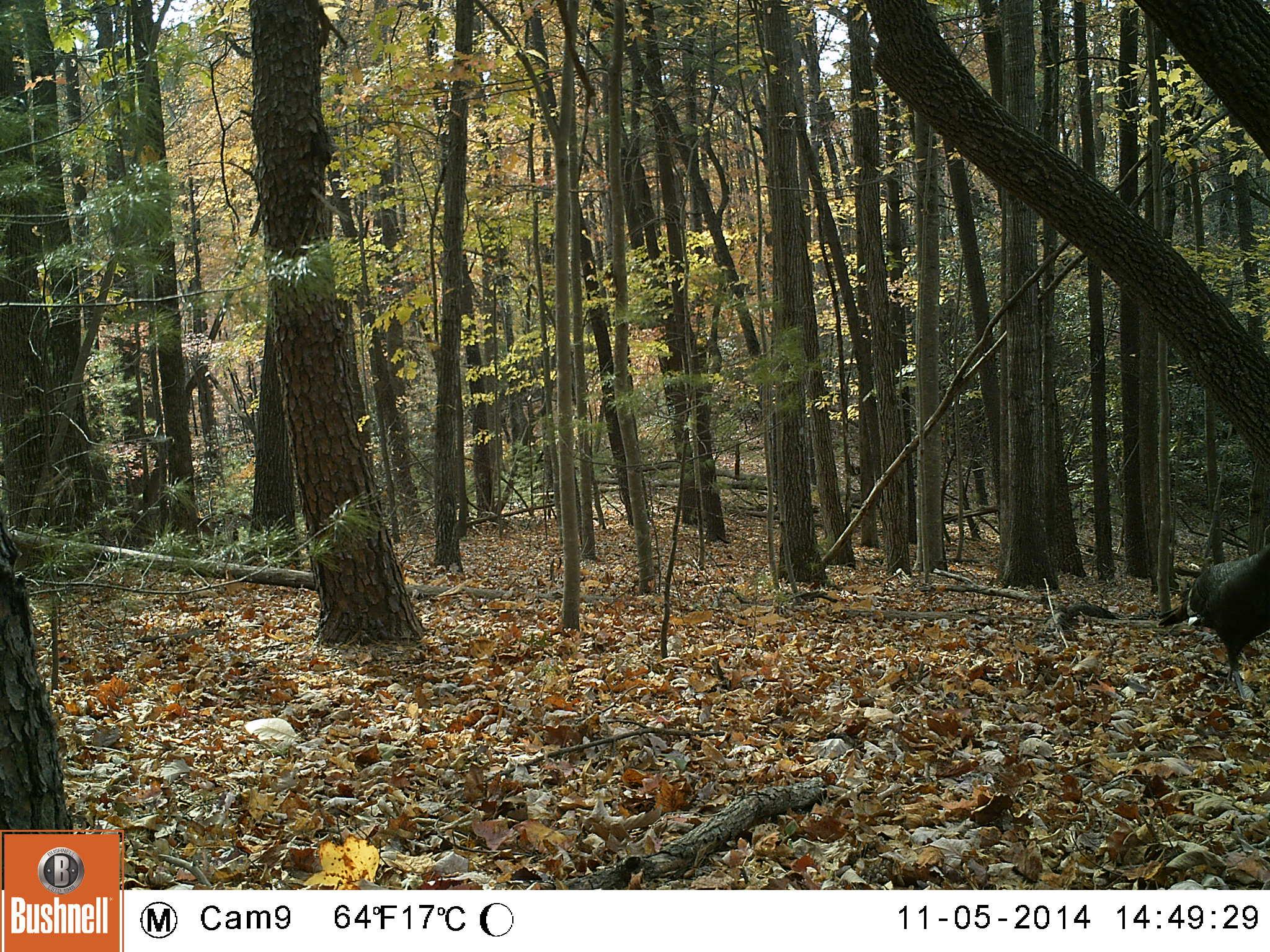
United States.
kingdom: Animalia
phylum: Chordata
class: Aves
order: Galliformes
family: Phasianidae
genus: Meleagris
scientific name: Meleagris gallopavo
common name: wild turkey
Wild Turkey (Meleagris gallopavo).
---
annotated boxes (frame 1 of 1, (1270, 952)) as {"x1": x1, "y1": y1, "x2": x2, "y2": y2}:
Wild Turkey: {"x1": 1177, "y1": 520, "x2": 1270, "y2": 681}